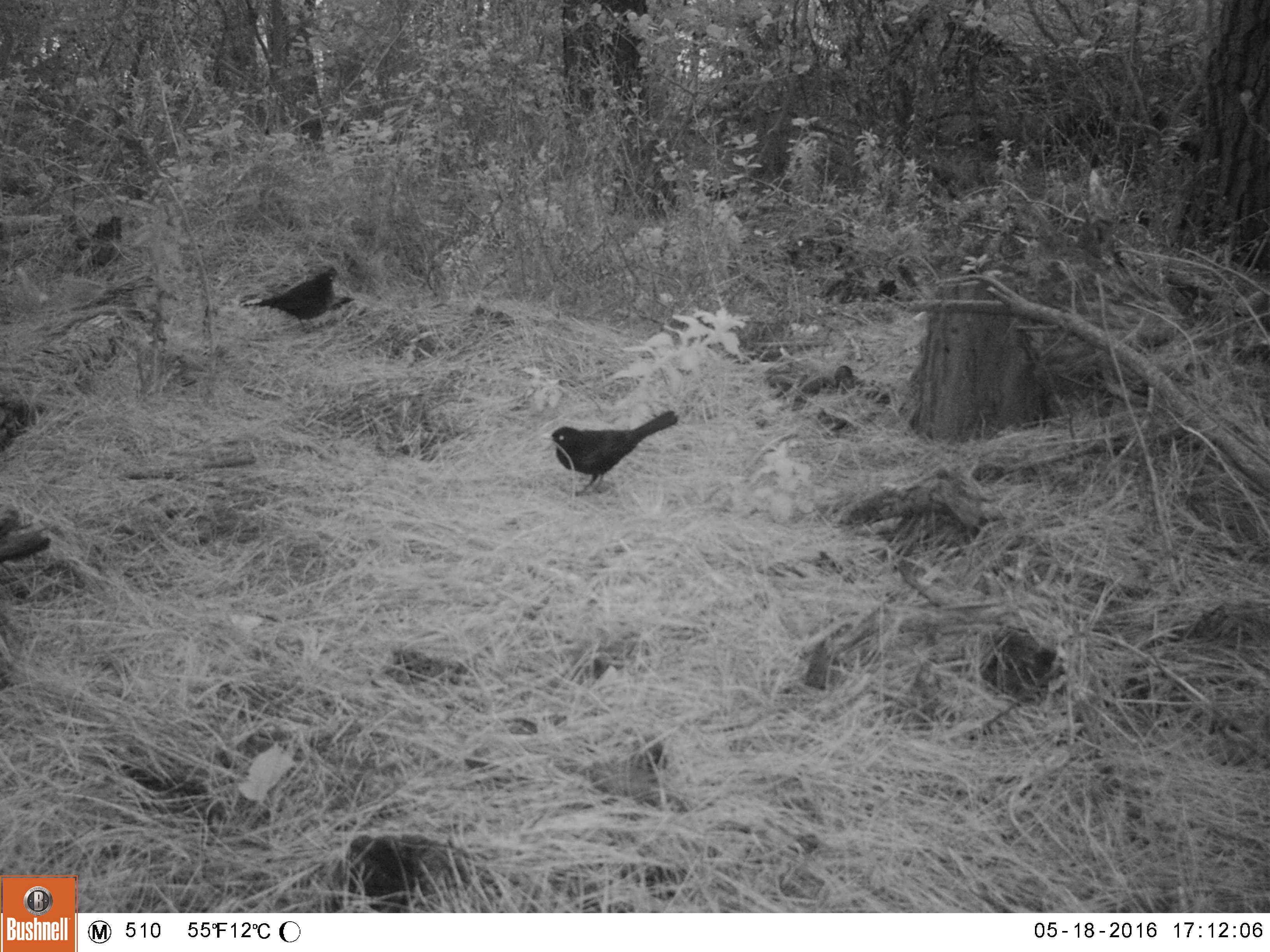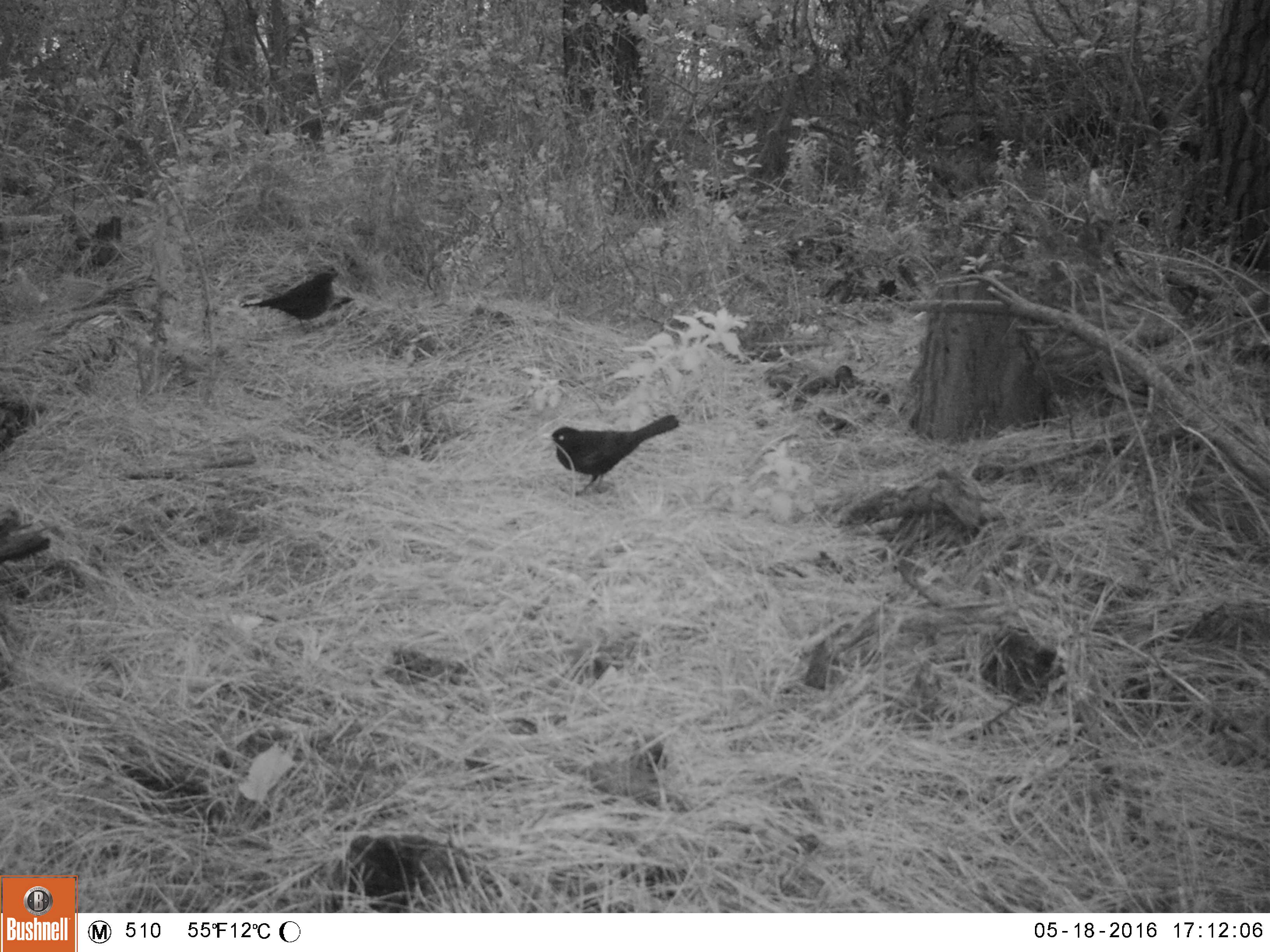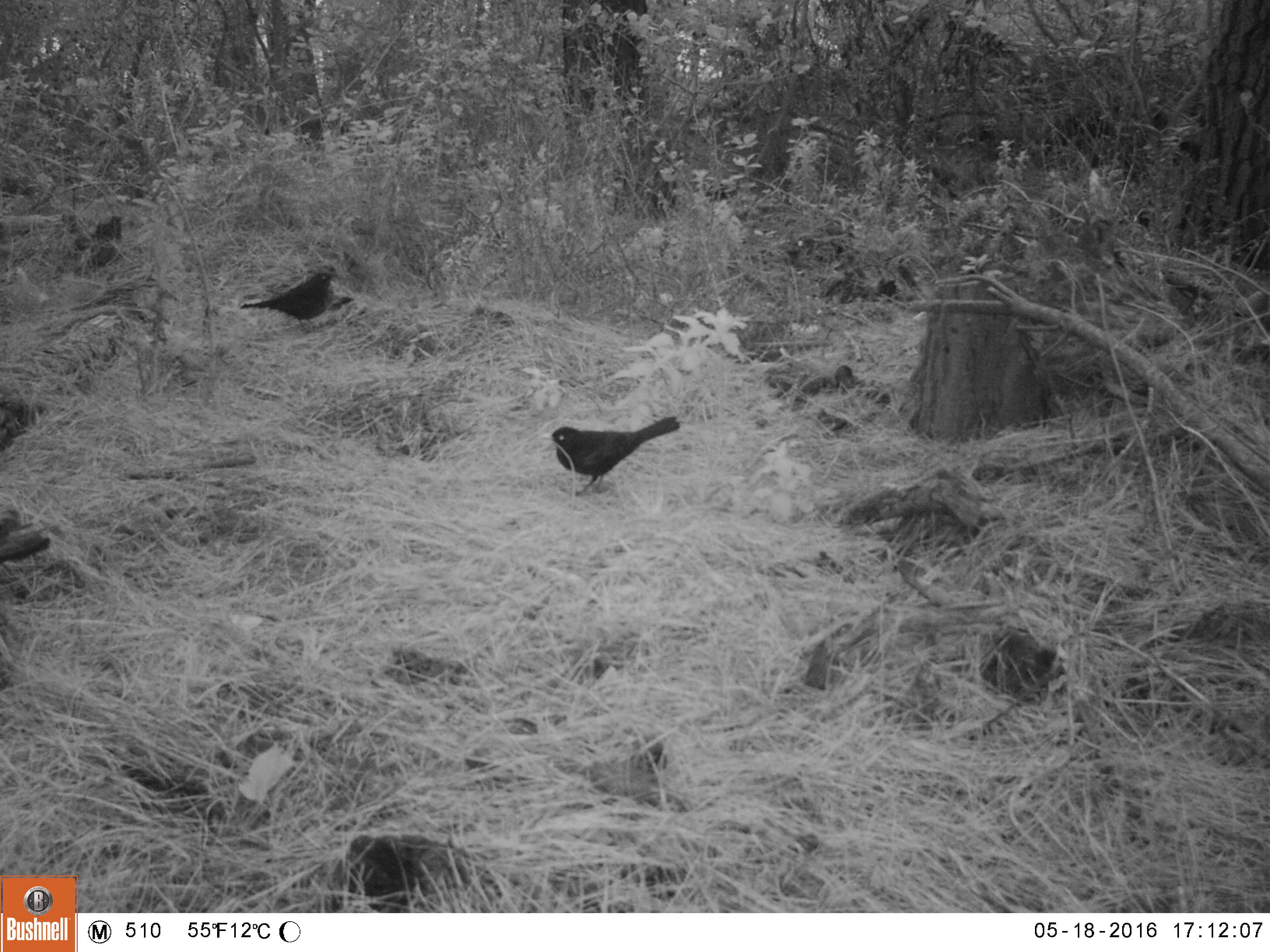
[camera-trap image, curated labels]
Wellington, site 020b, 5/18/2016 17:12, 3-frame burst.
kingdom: Animalia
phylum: Chordata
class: Aves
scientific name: Aves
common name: bird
Bird (Aves).